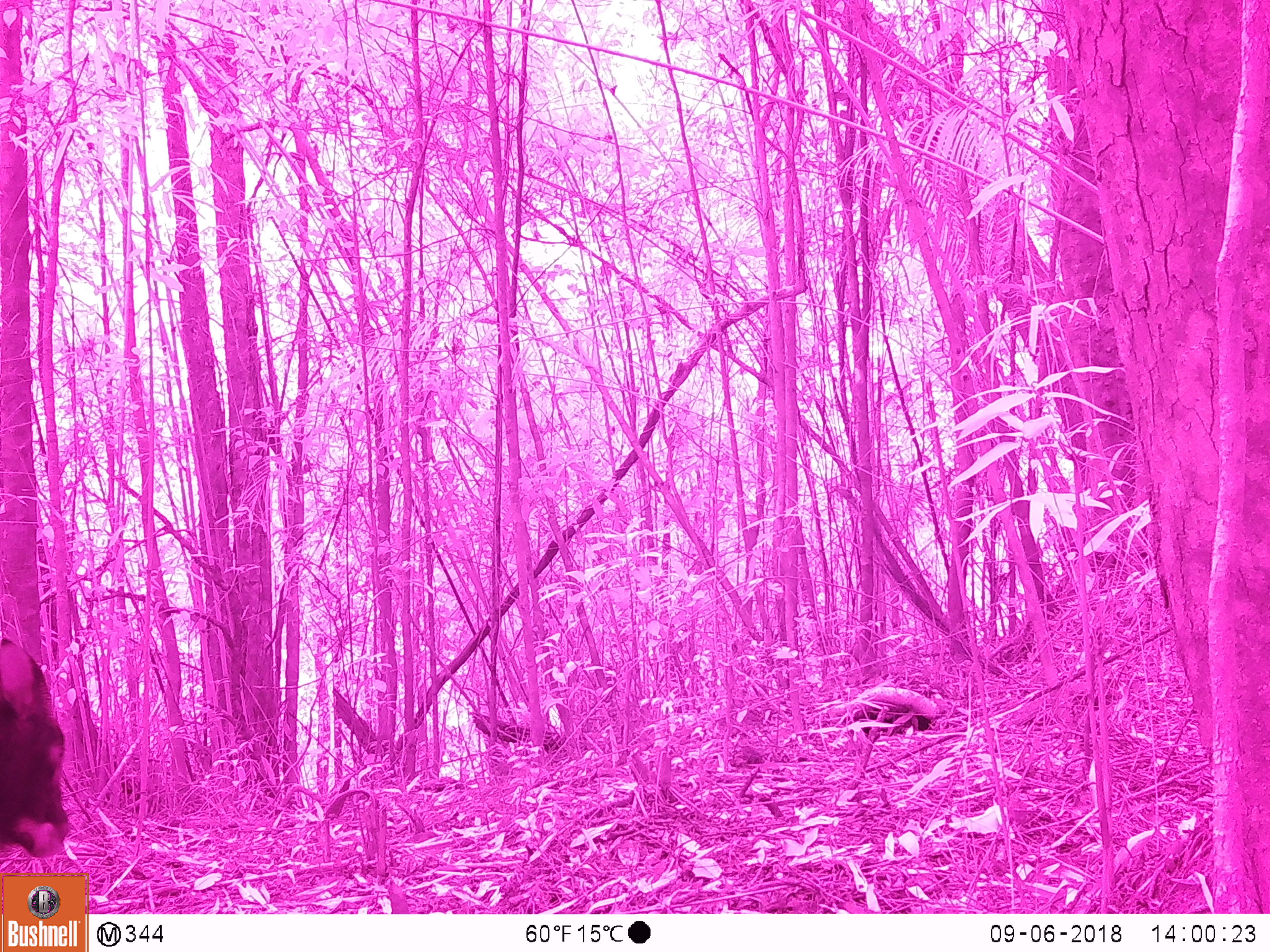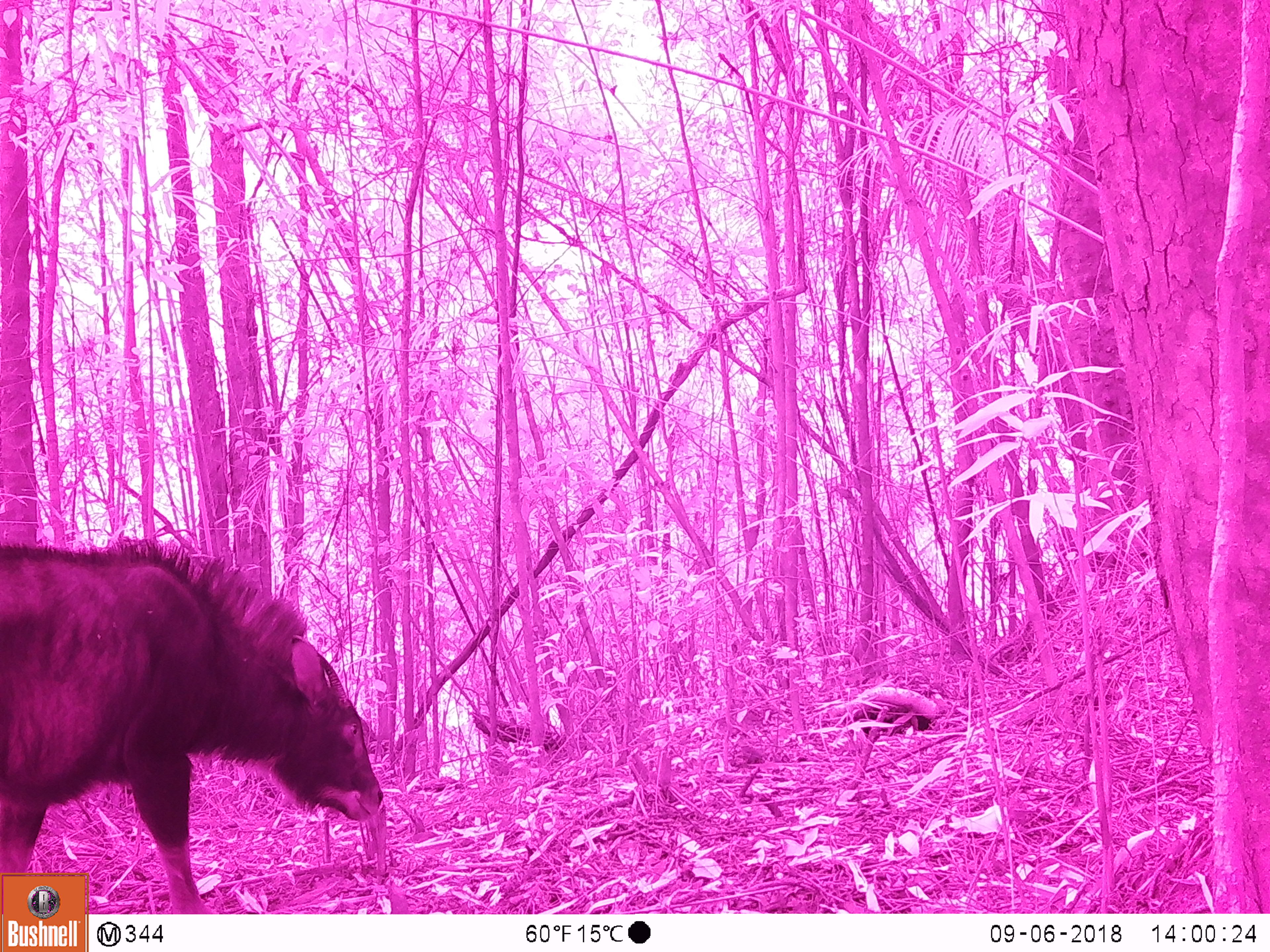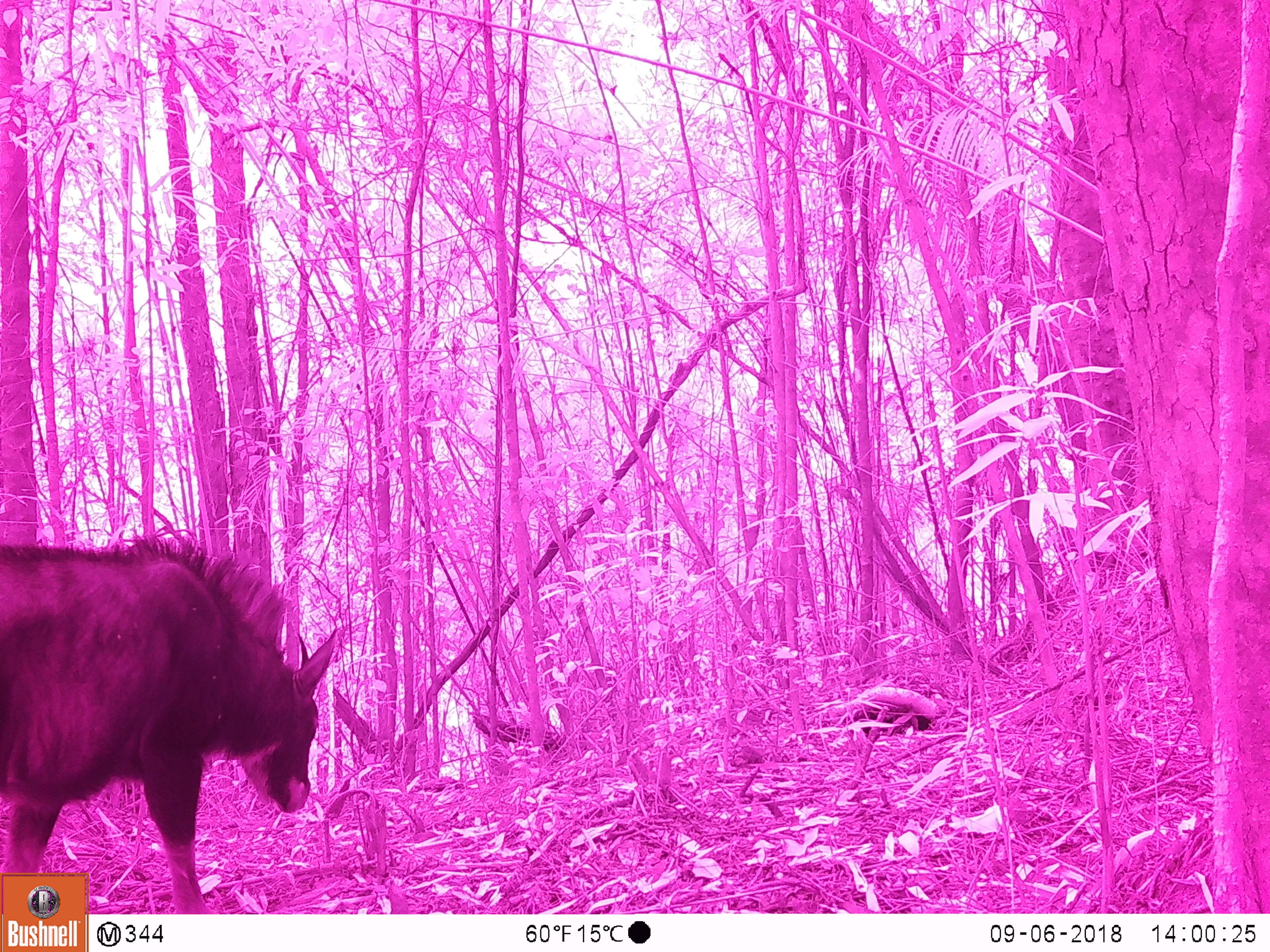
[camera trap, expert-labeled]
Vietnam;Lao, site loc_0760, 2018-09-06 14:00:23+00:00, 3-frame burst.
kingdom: Animalia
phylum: Chordata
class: Mammalia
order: Artiodactyla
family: Bovidae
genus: Capricornis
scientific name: Capricornis sumatraensis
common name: chinese serow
Chinese serow (Capricornis sumatraensis). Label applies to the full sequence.